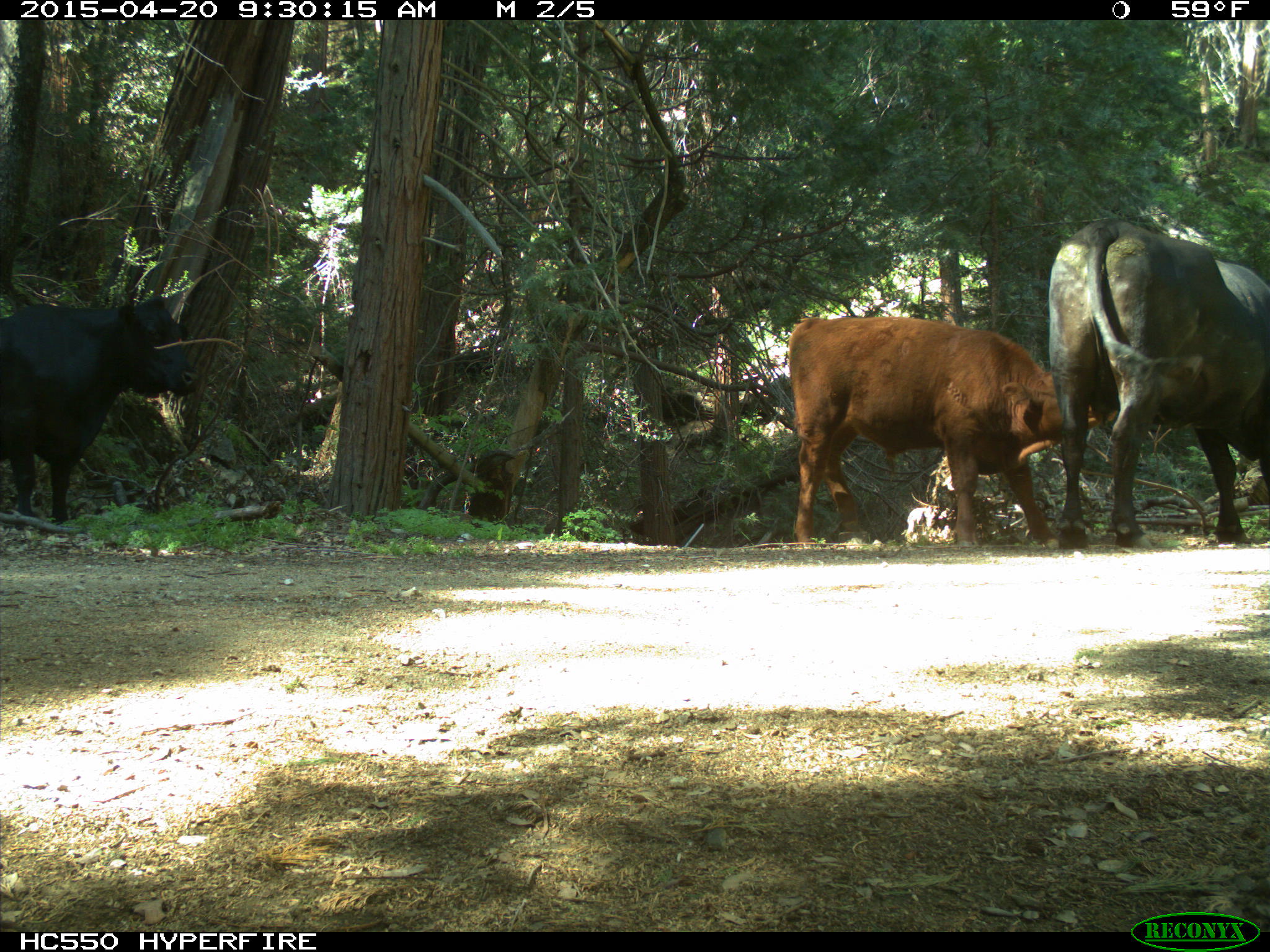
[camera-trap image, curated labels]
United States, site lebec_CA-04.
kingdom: Animalia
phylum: Chordata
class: Mammalia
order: Artiodactyla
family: Bovidae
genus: Bos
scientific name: Bos taurus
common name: domestic cow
Bos taurus (domestic cow).